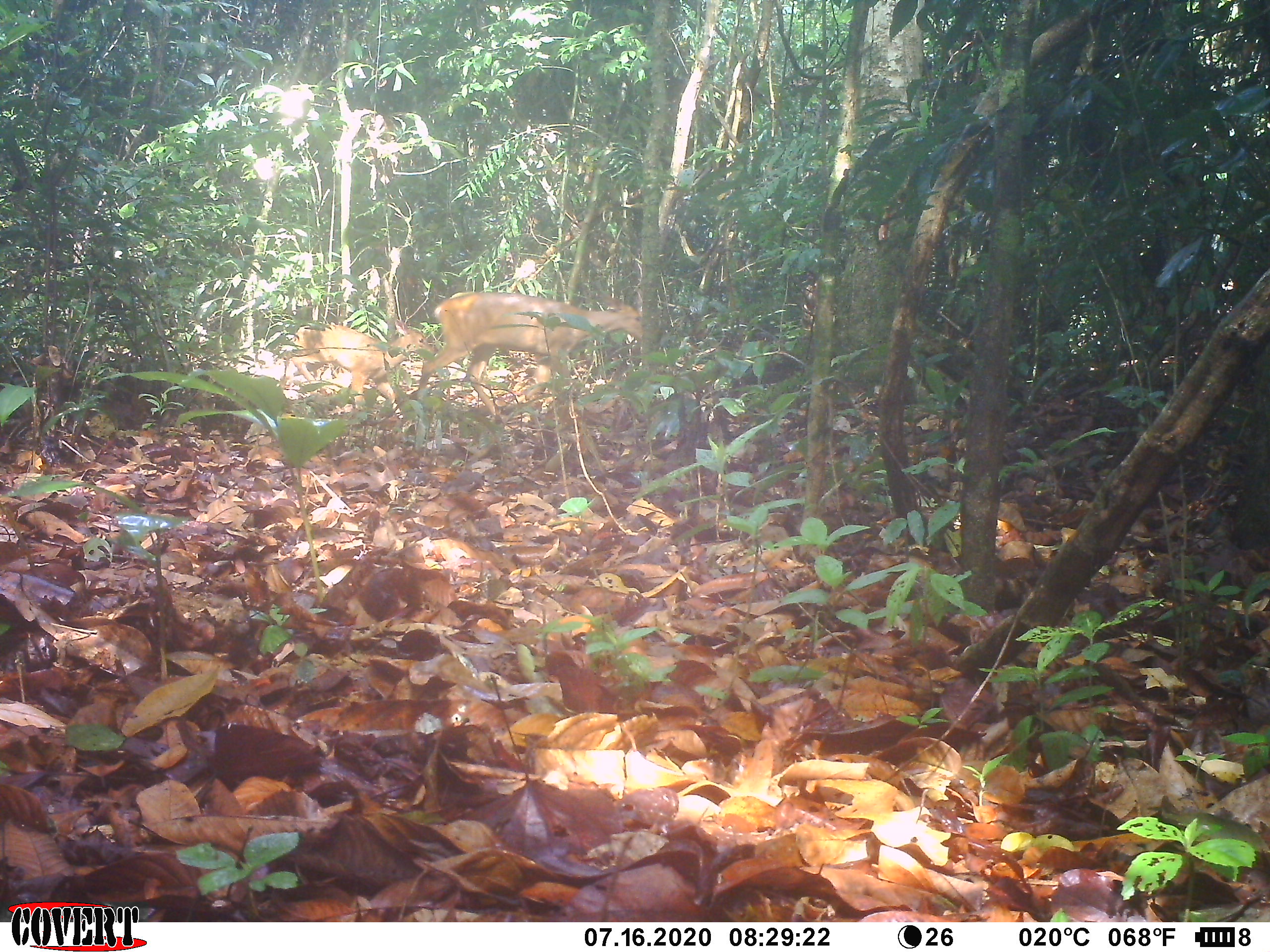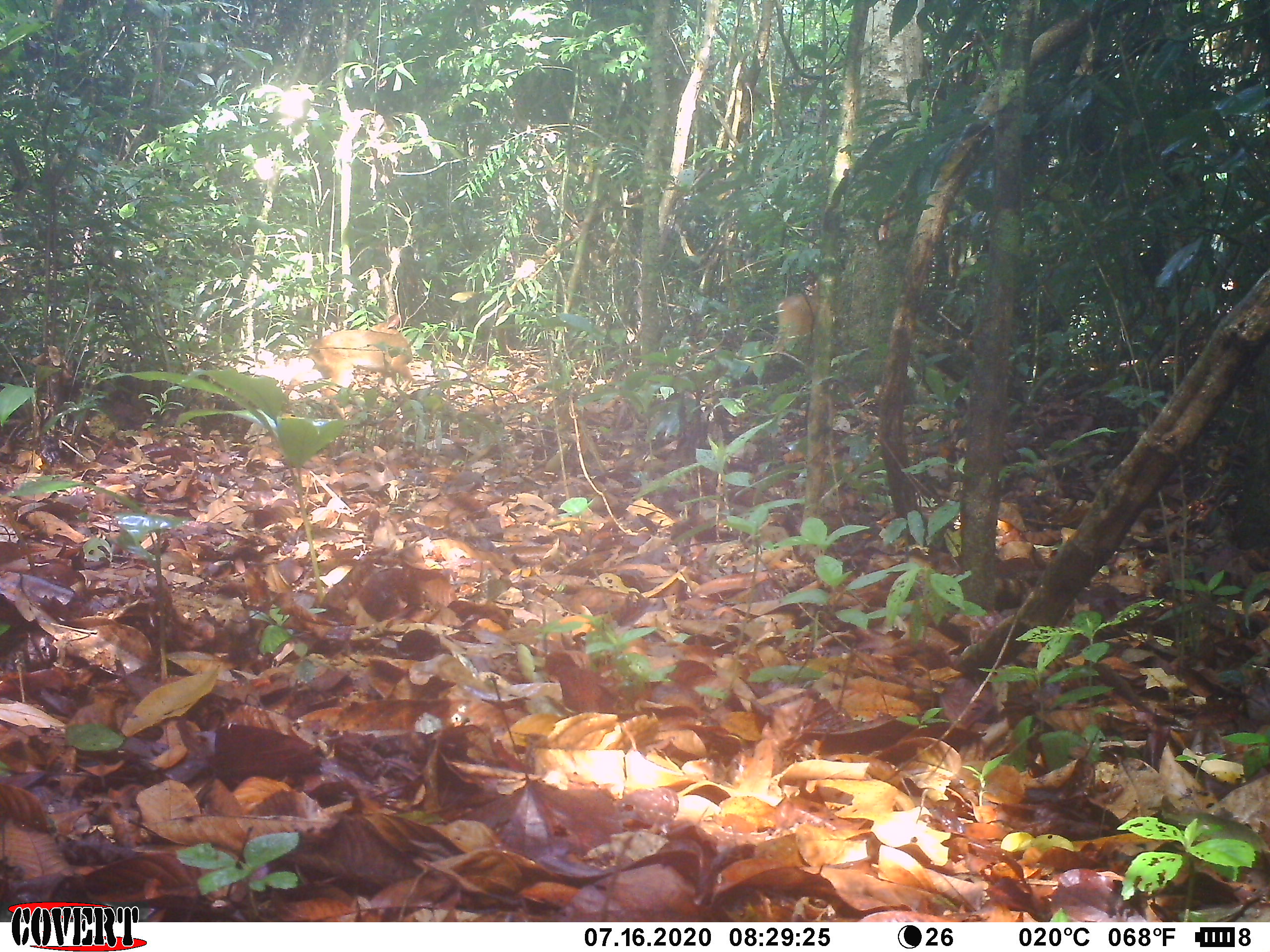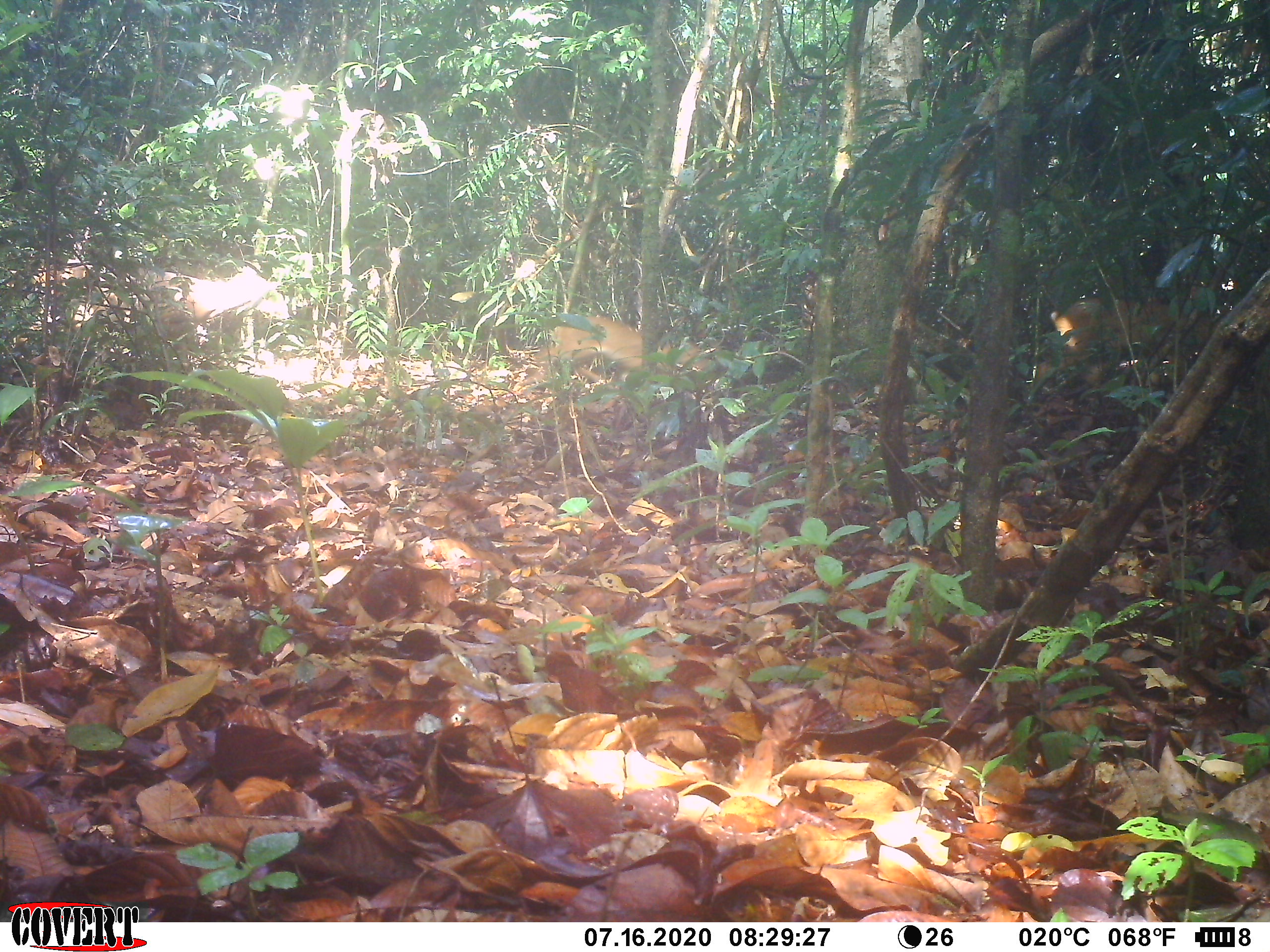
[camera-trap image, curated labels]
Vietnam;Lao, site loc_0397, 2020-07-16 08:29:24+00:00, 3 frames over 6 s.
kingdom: Animalia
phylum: Chordata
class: Mammalia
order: Artiodactyla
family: Cervidae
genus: Muntiacus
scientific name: Muntiacus vuquangensis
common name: large-antlered muntjac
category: large antlered muntjac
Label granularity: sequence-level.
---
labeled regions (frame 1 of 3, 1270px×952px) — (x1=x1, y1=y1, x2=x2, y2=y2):
large antlered muntjac: (x1=411, y1=289, x2=645, y2=405); (x1=280, y1=318, x2=438, y2=403)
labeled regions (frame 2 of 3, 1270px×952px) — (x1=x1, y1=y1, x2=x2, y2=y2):
large antlered muntjac: (x1=300, y1=309, x2=414, y2=422); (x1=770, y1=274, x2=819, y2=357)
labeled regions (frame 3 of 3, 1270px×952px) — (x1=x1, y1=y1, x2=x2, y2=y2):
large antlered muntjac: (x1=7, y1=258, x2=288, y2=355); (x1=1012, y1=290, x2=1214, y2=407); (x1=519, y1=312, x2=712, y2=386)